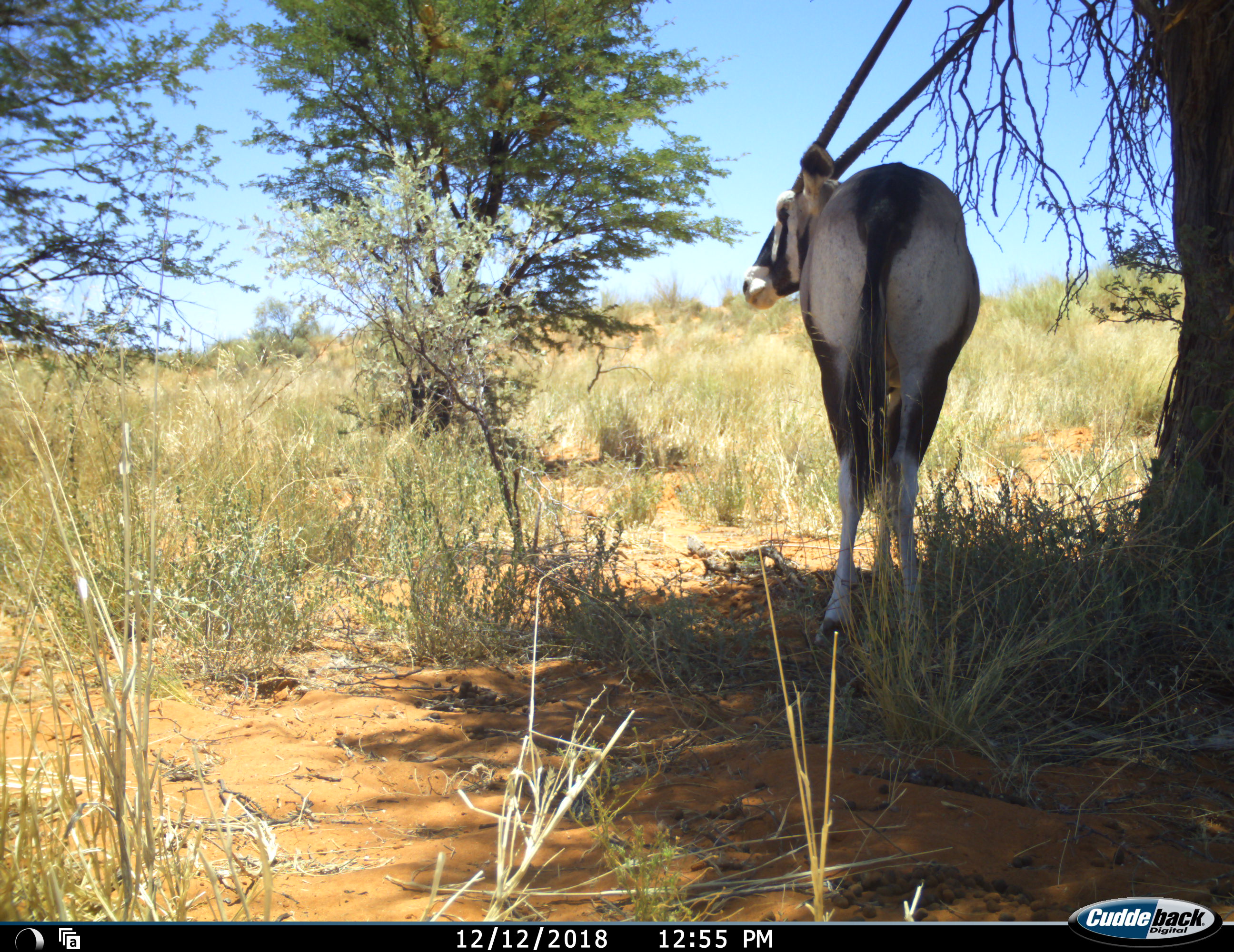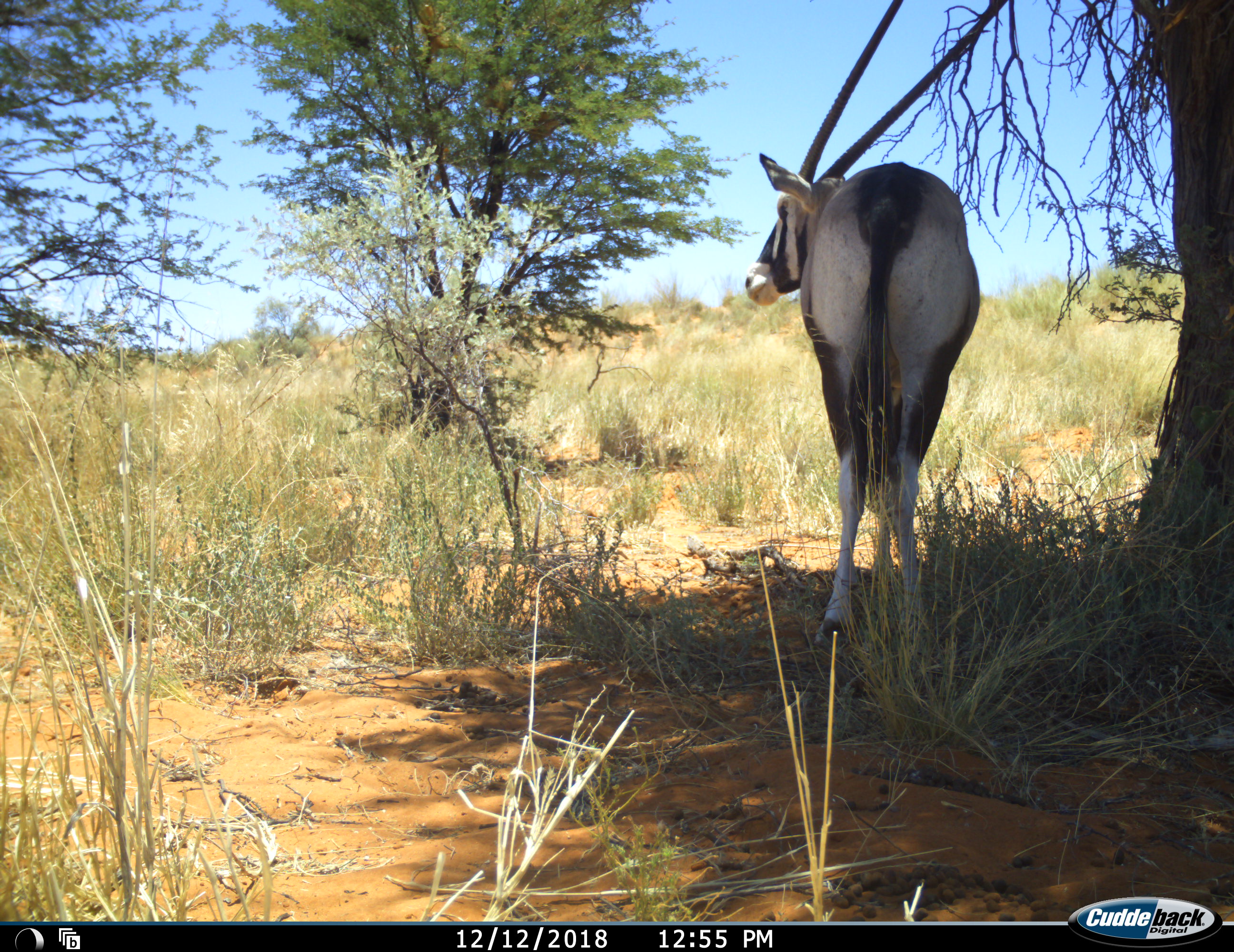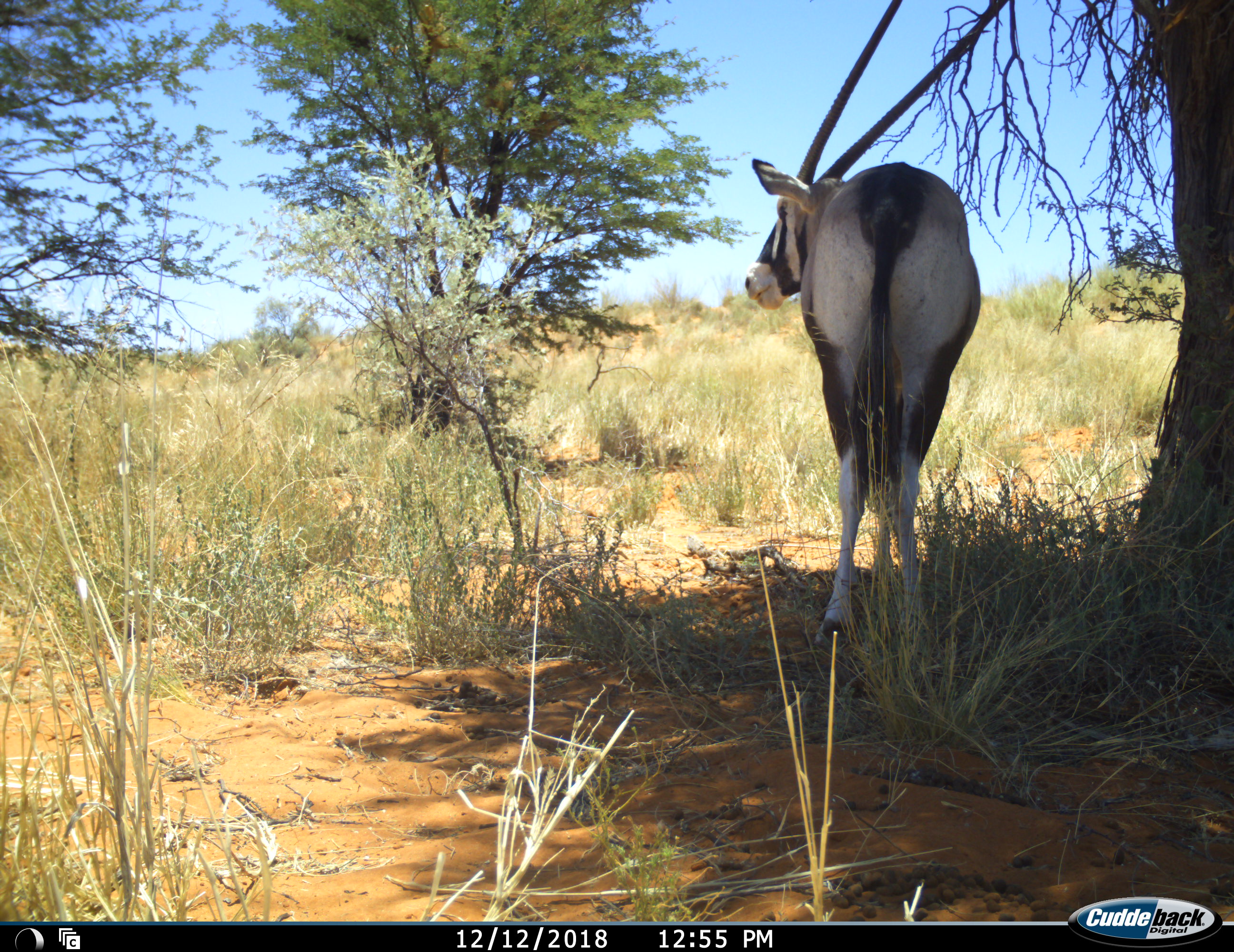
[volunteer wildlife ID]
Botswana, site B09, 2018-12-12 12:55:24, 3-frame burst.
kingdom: Animalia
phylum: Chordata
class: Mammalia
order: Artiodactyla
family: Bovidae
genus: Oryx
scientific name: Oryx gazella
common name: gemsbok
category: gemsbokoryx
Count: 1.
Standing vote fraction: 90%.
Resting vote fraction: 0%.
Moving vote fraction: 10%.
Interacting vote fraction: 0%.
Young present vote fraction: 0%.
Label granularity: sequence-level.